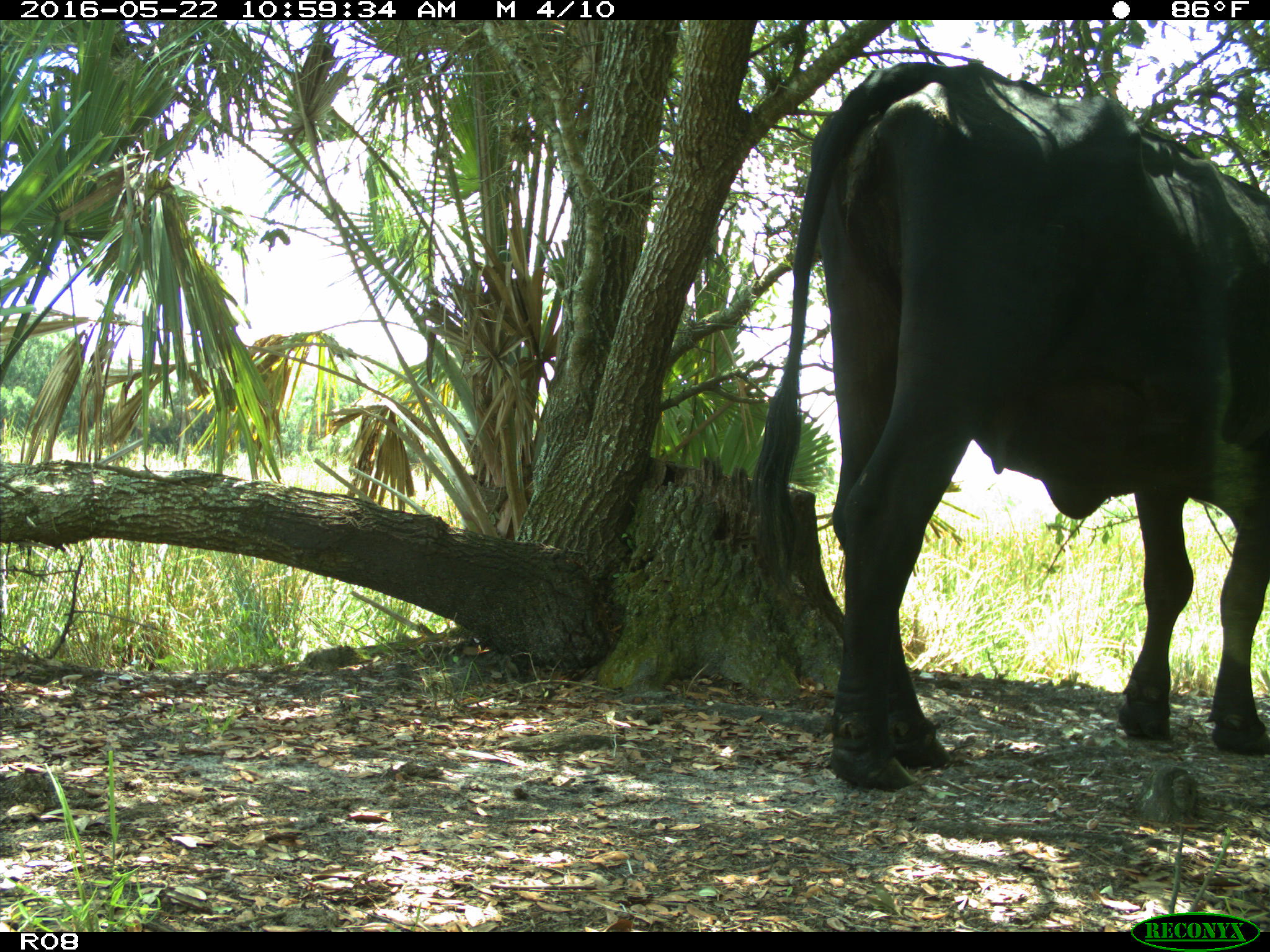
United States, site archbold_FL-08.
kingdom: Animalia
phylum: Chordata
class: Mammalia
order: Artiodactyla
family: Bovidae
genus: Bos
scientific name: Bos taurus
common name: domestic cow